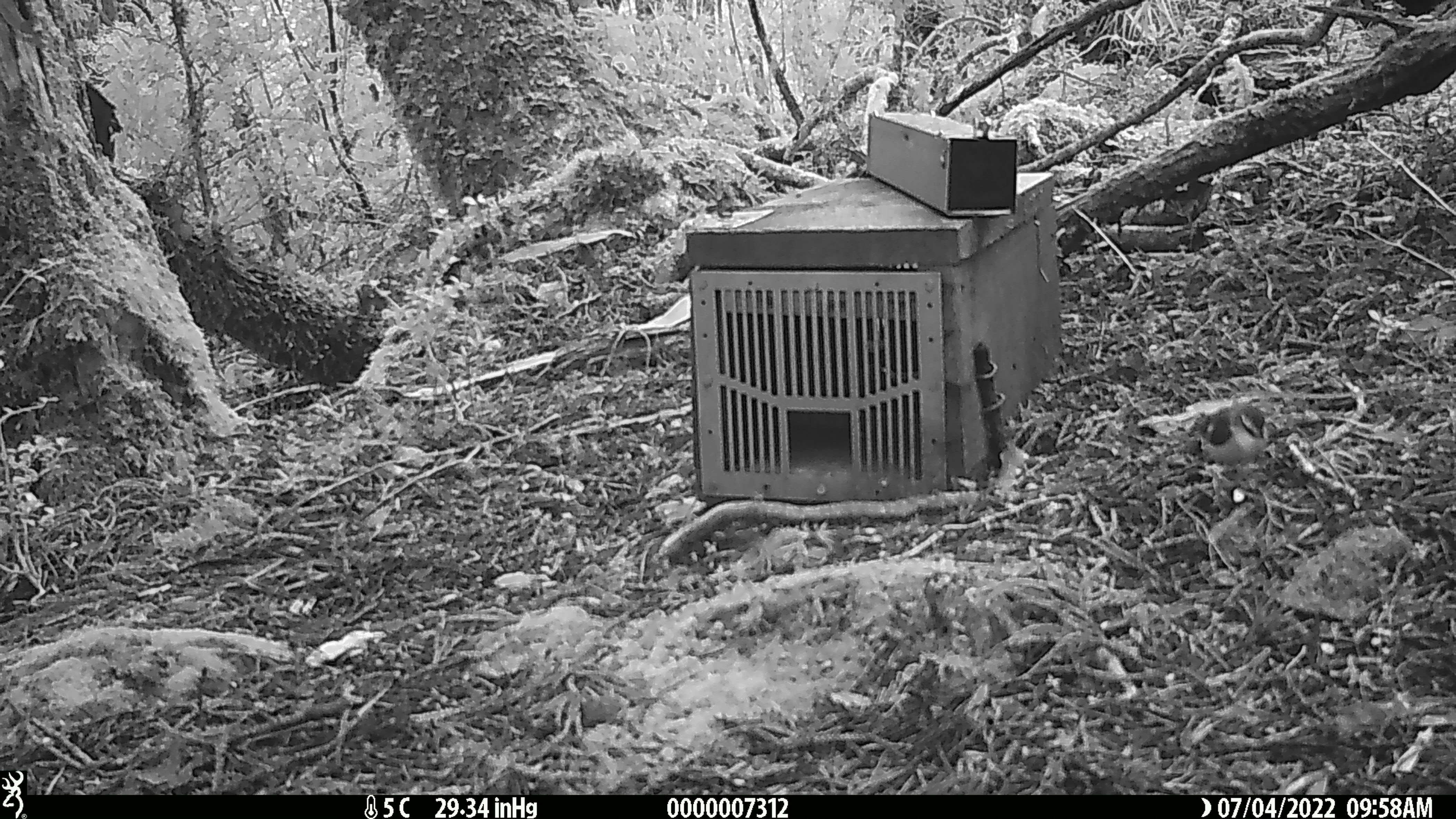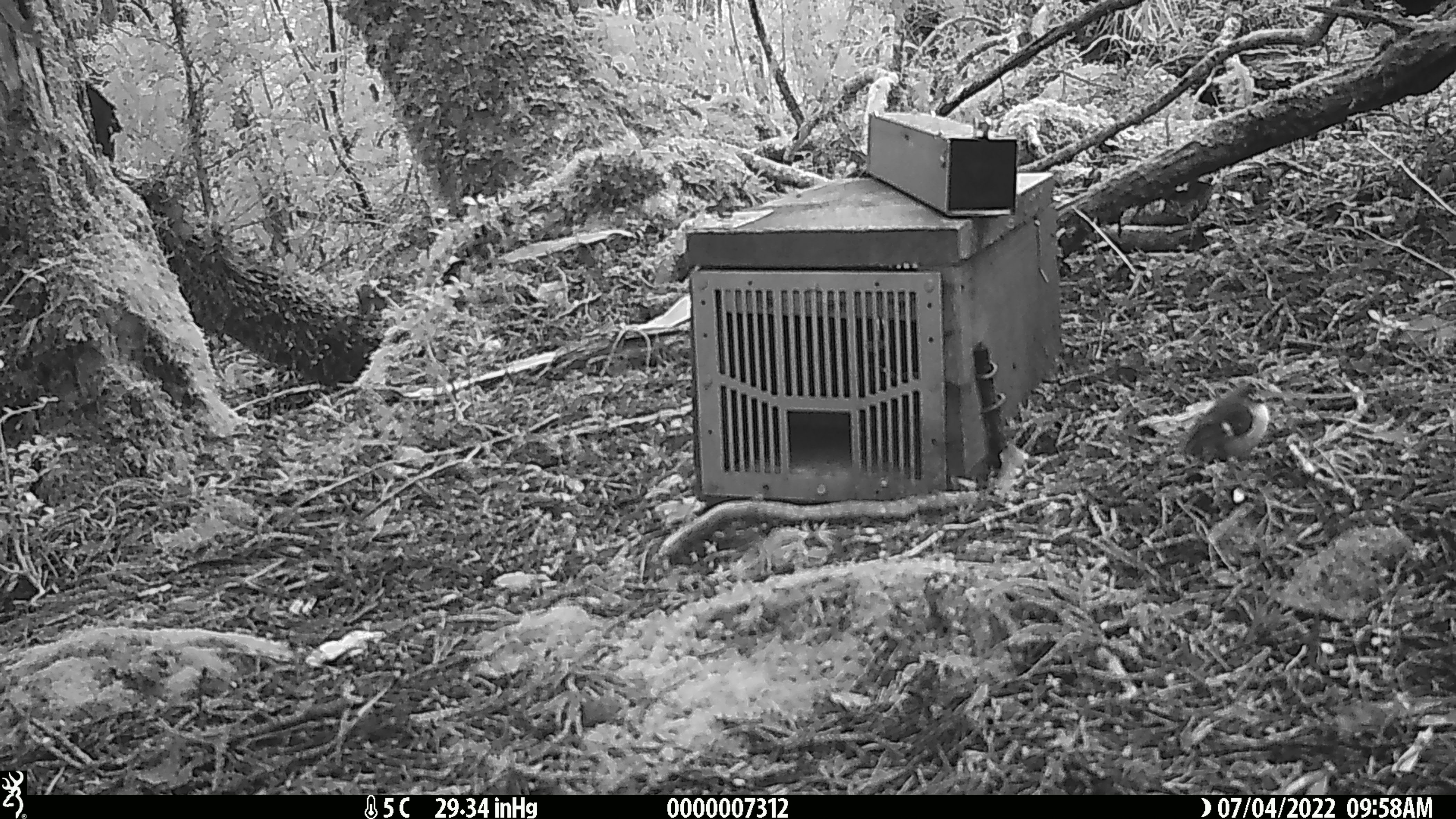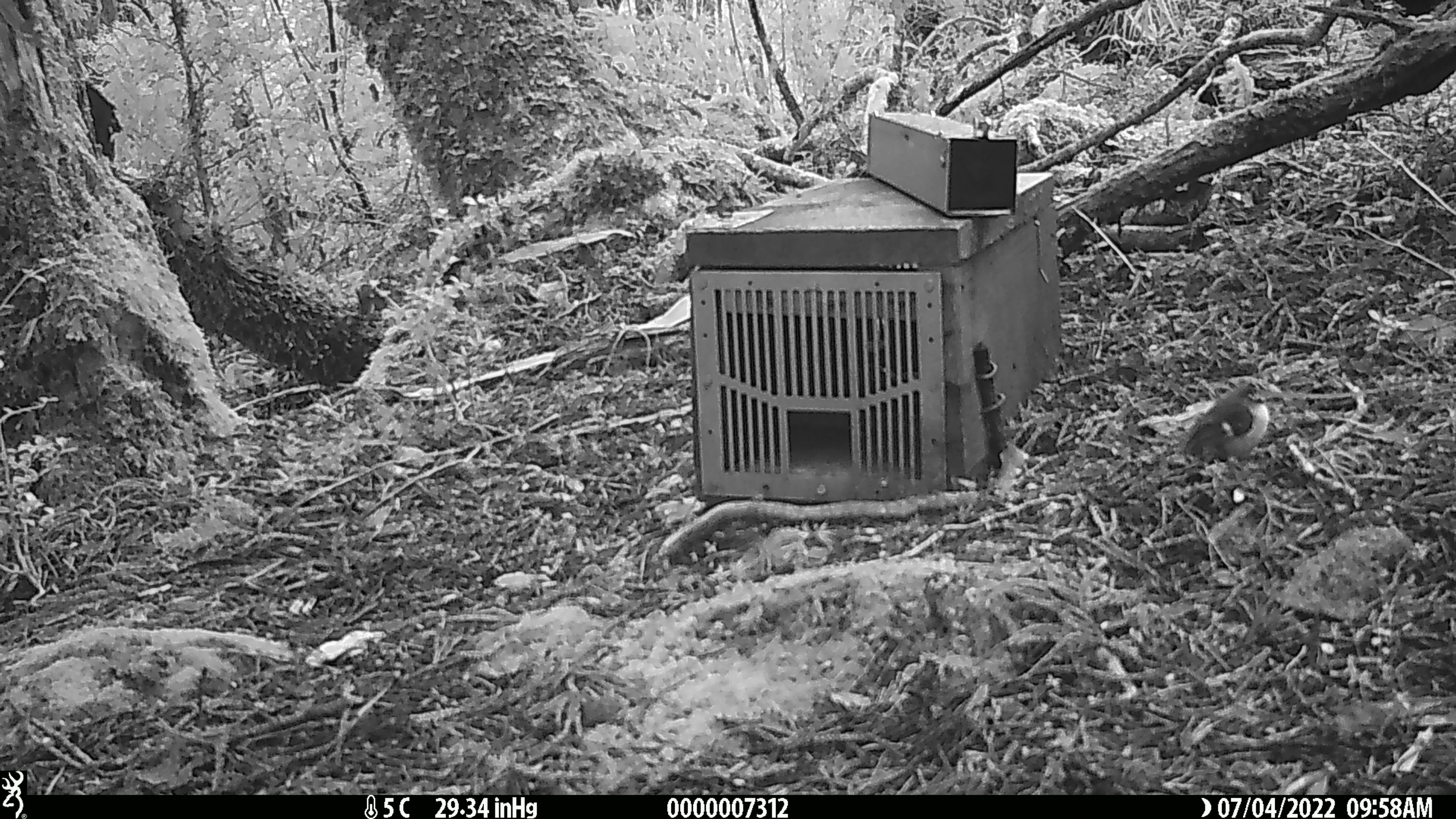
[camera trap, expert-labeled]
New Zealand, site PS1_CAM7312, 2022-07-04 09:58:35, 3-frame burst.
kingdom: Animalia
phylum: Chordata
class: Aves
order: Passeriformes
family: Acanthisittidae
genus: Acanthisitta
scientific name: Acanthisitta chloris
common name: rifleman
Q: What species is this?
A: Rifleman (Acanthisitta chloris).